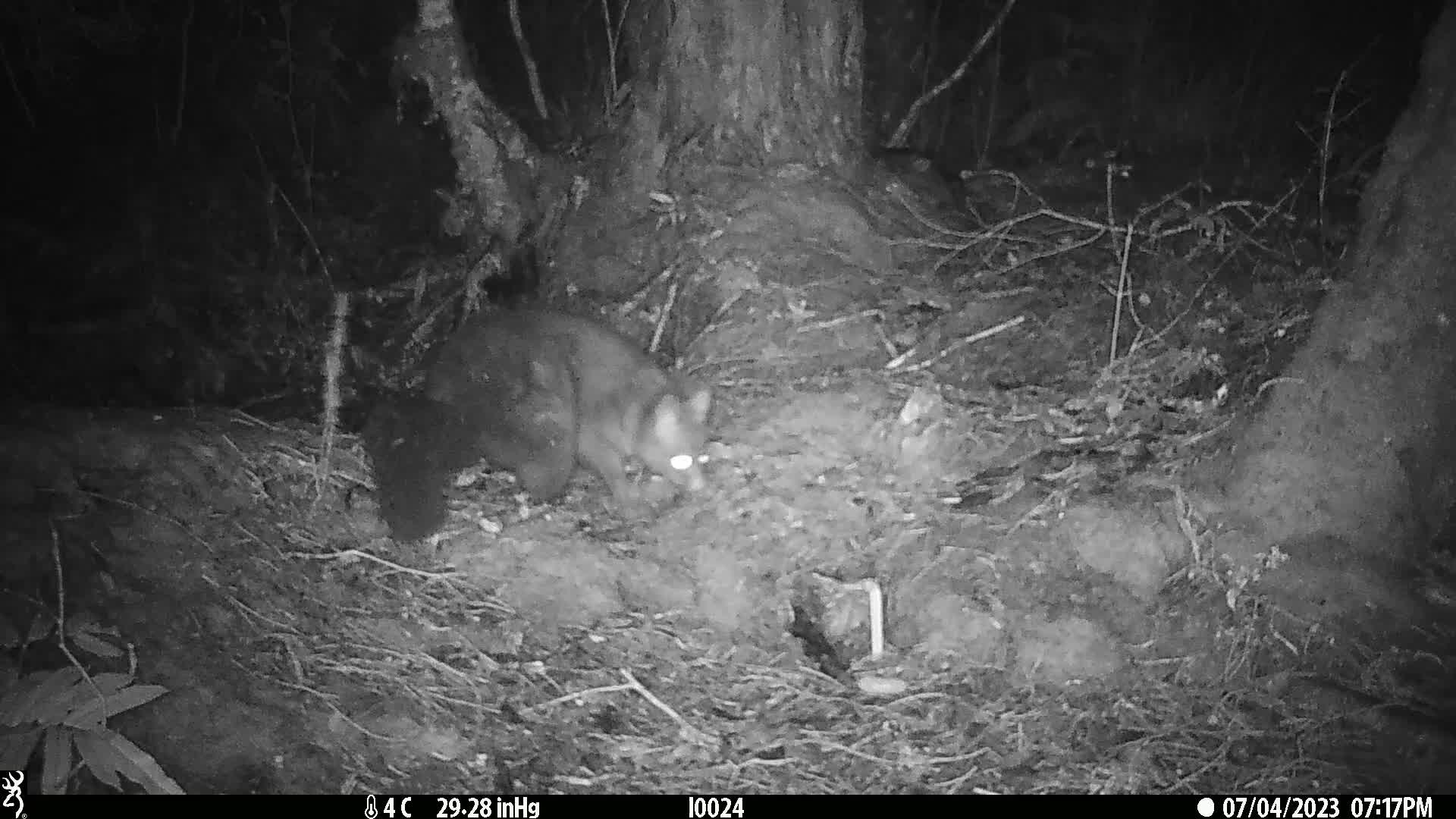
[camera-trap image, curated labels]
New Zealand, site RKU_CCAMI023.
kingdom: Animalia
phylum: Chordata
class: Mammalia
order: Diprotodontia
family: Phalangeridae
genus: Trichosurus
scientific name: Trichosurus vulpecula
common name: common brushtail possum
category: possum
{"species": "possum (common brushtail possum) (Trichosurus vulpecula)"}